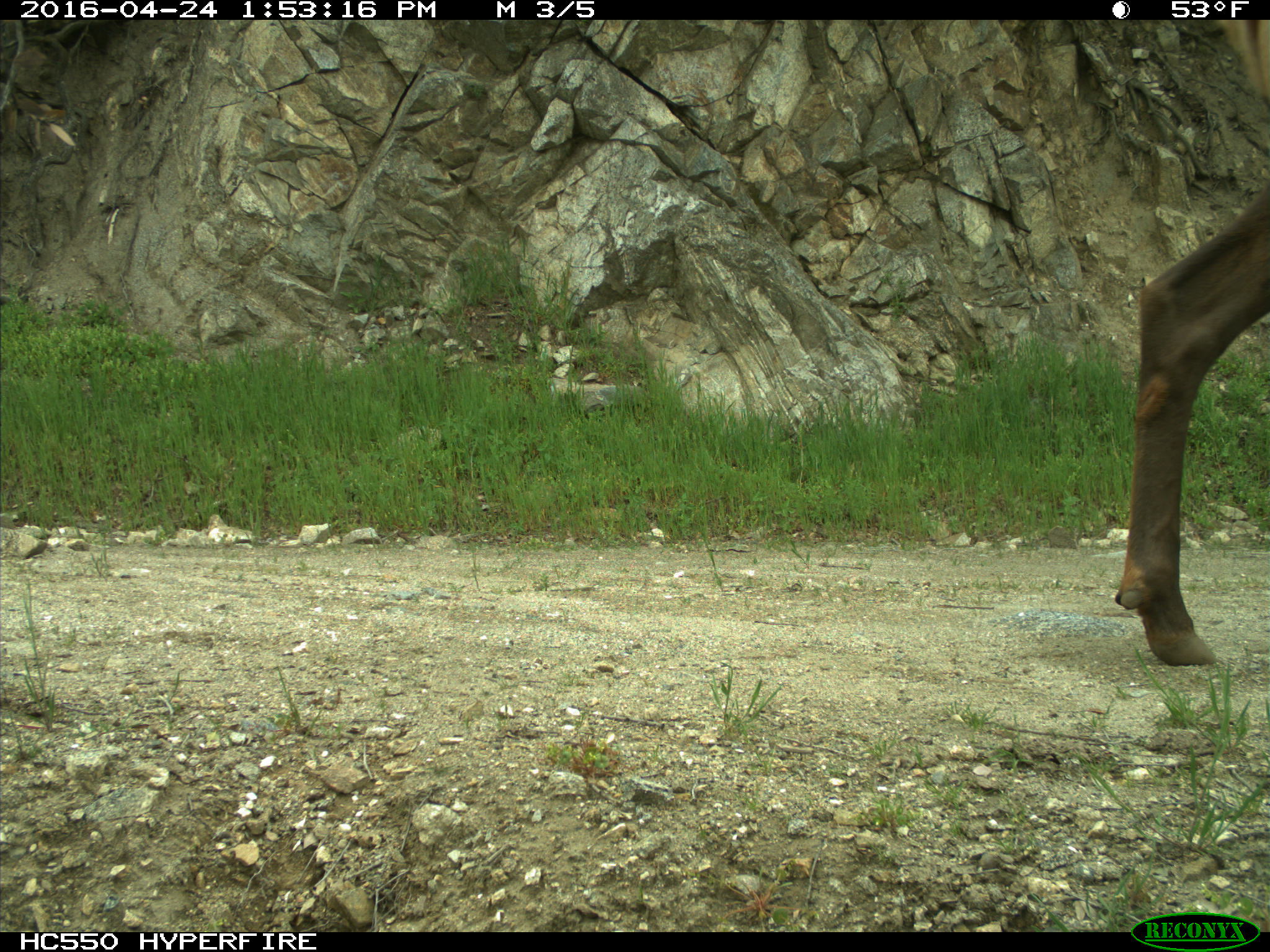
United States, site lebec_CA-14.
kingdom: Animalia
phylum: Chordata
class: Mammalia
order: Artiodactyla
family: Cervidae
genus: Cervus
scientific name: Cervus canadensis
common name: elk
Cervus canadensis (elk).